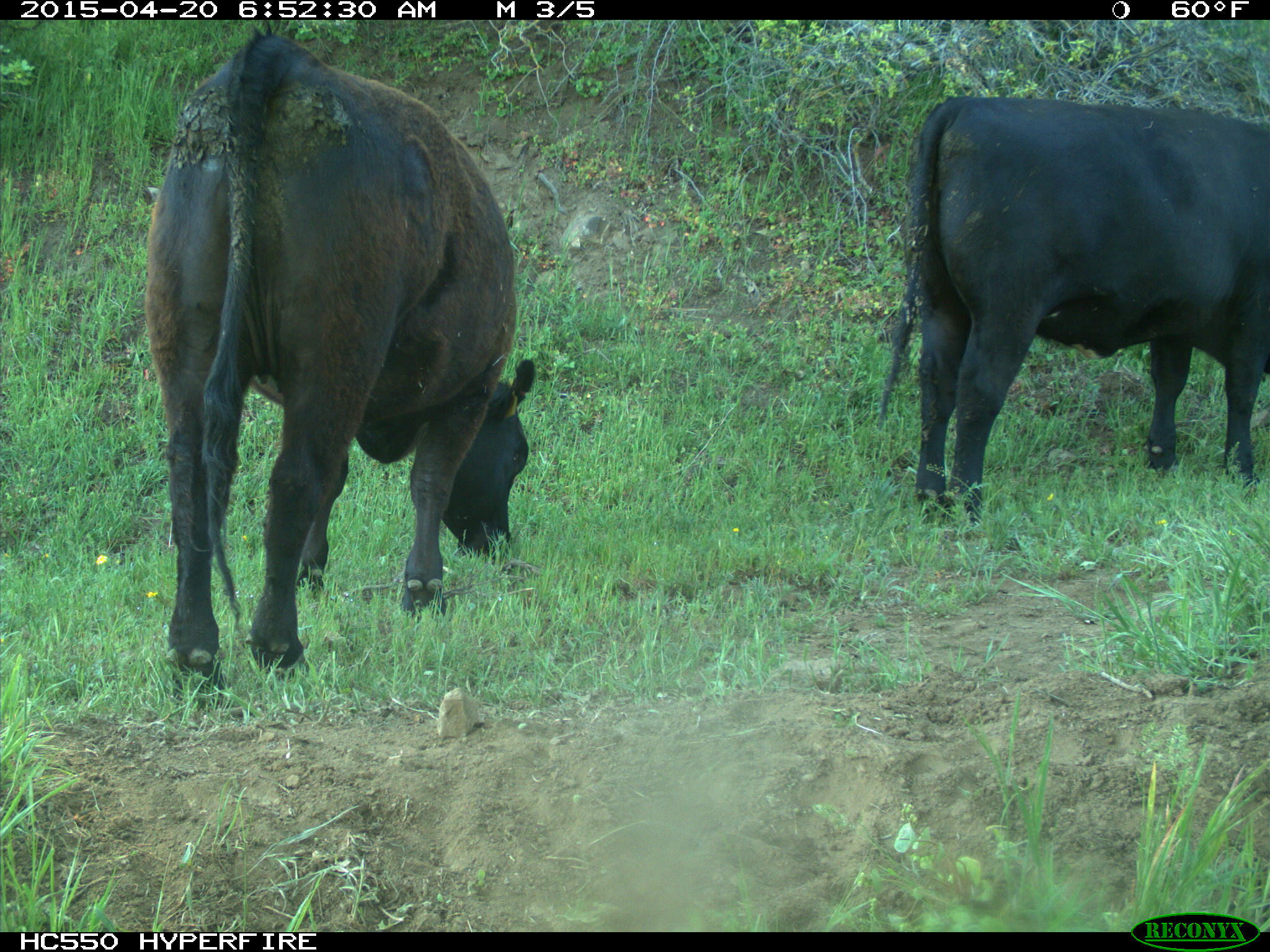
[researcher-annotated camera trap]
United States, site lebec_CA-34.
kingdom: Animalia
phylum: Chordata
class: Mammalia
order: Artiodactyla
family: Bovidae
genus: Bos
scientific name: Bos taurus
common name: domestic cow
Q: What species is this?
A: Bos taurus (domestic cow).